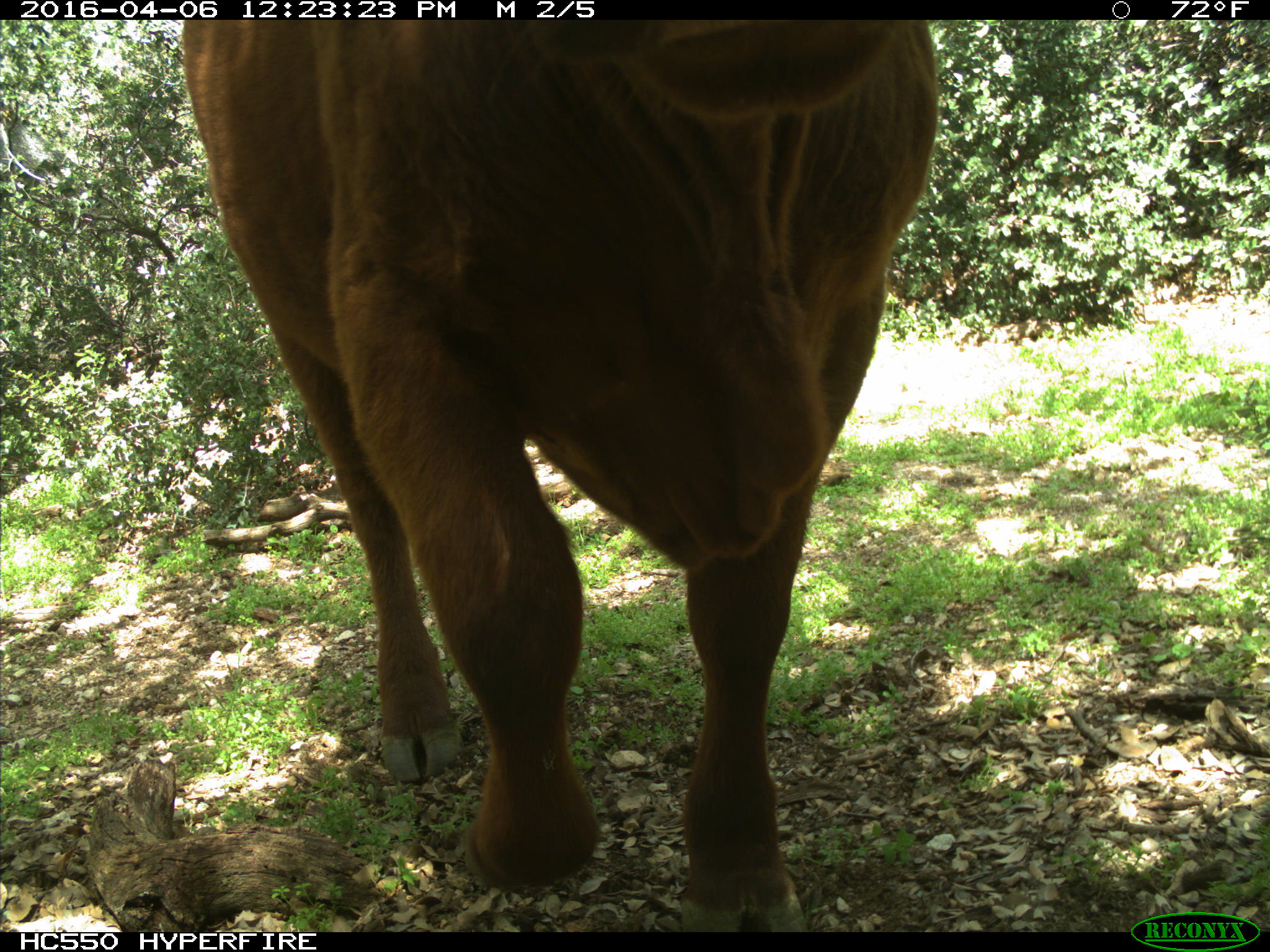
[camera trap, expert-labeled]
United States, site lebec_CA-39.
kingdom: Animalia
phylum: Chordata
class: Mammalia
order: Artiodactyla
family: Bovidae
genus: Bos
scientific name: Bos taurus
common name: domestic cow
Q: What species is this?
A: Bos taurus (domestic cow).